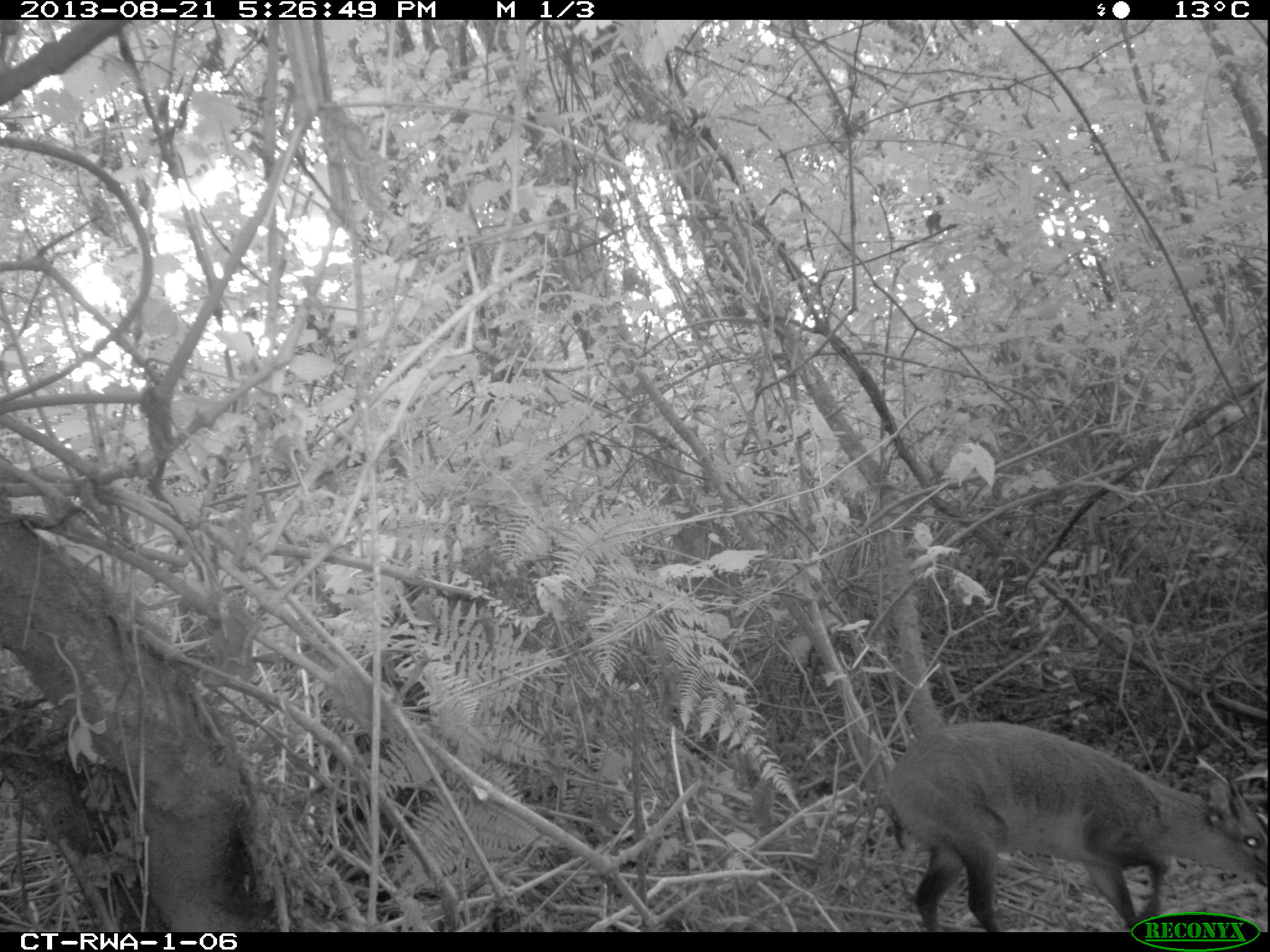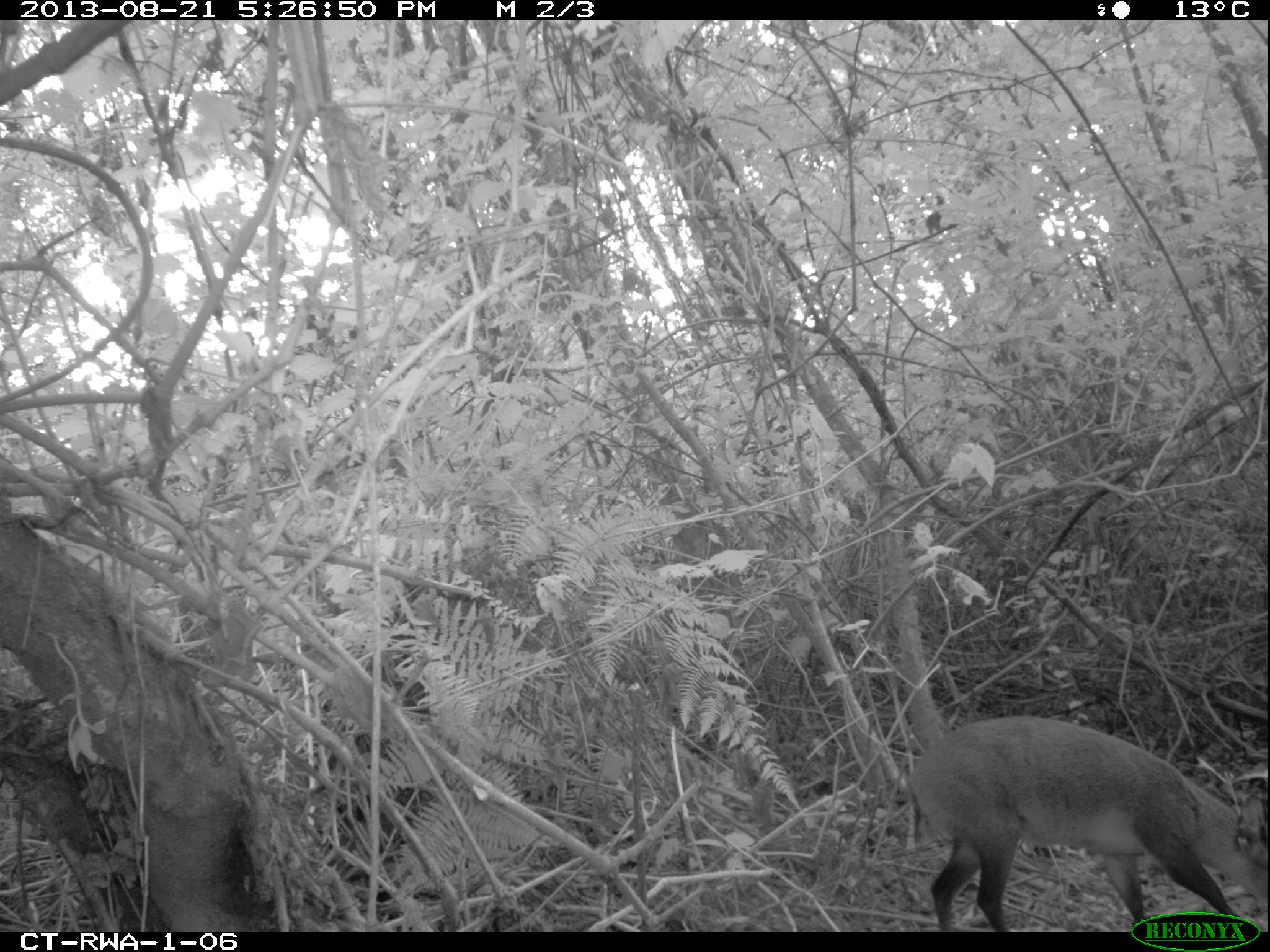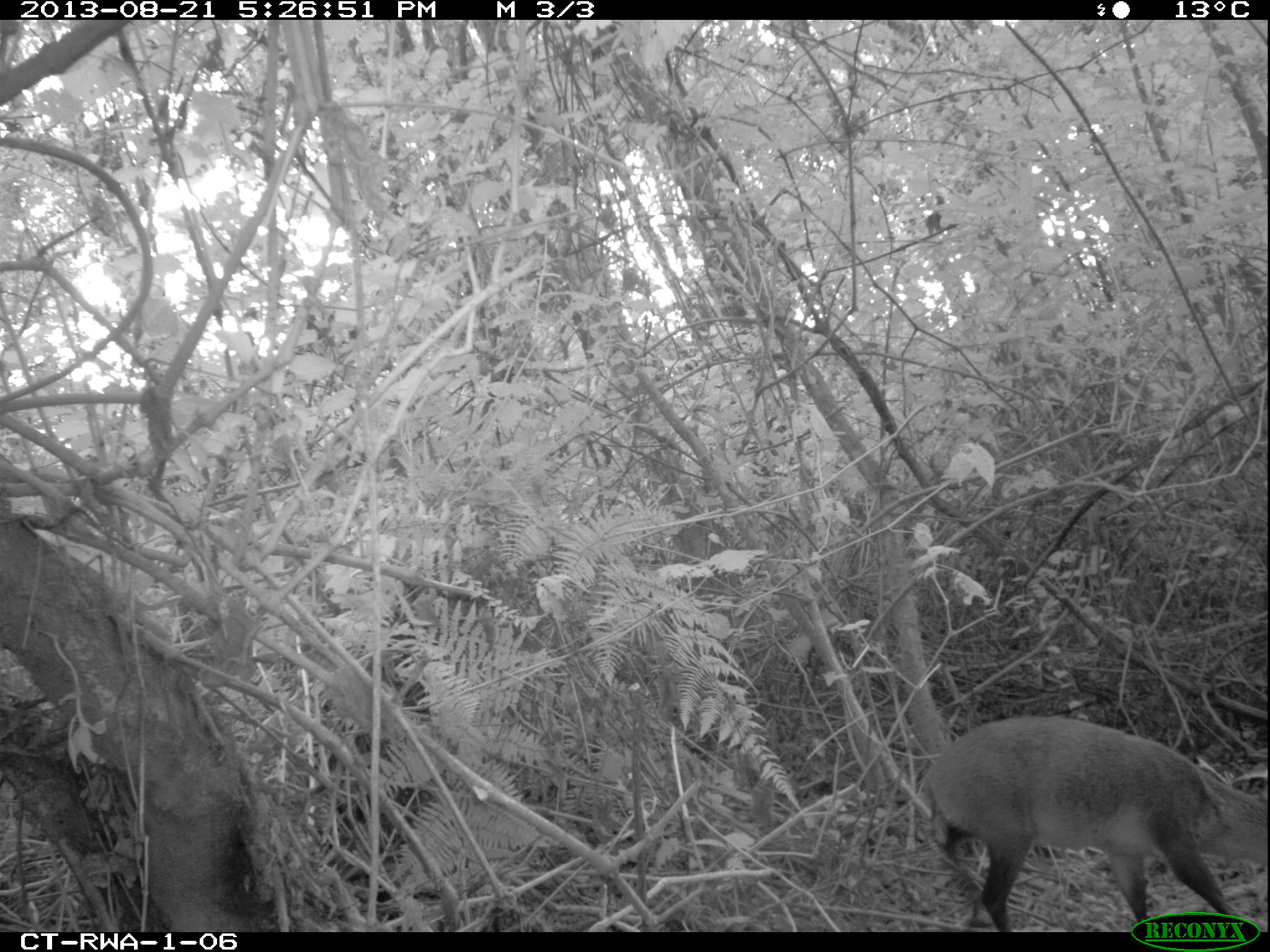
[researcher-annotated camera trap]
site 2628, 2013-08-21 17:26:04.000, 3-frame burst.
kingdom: Animalia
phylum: Chordata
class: Mammalia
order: Artiodactyla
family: Bovidae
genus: Cephalophus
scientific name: Cephalophus nigrifrons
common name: black-fronted duiker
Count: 1.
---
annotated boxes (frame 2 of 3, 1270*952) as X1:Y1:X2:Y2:
cephalophus nigrifrons: 902:716:1270:930